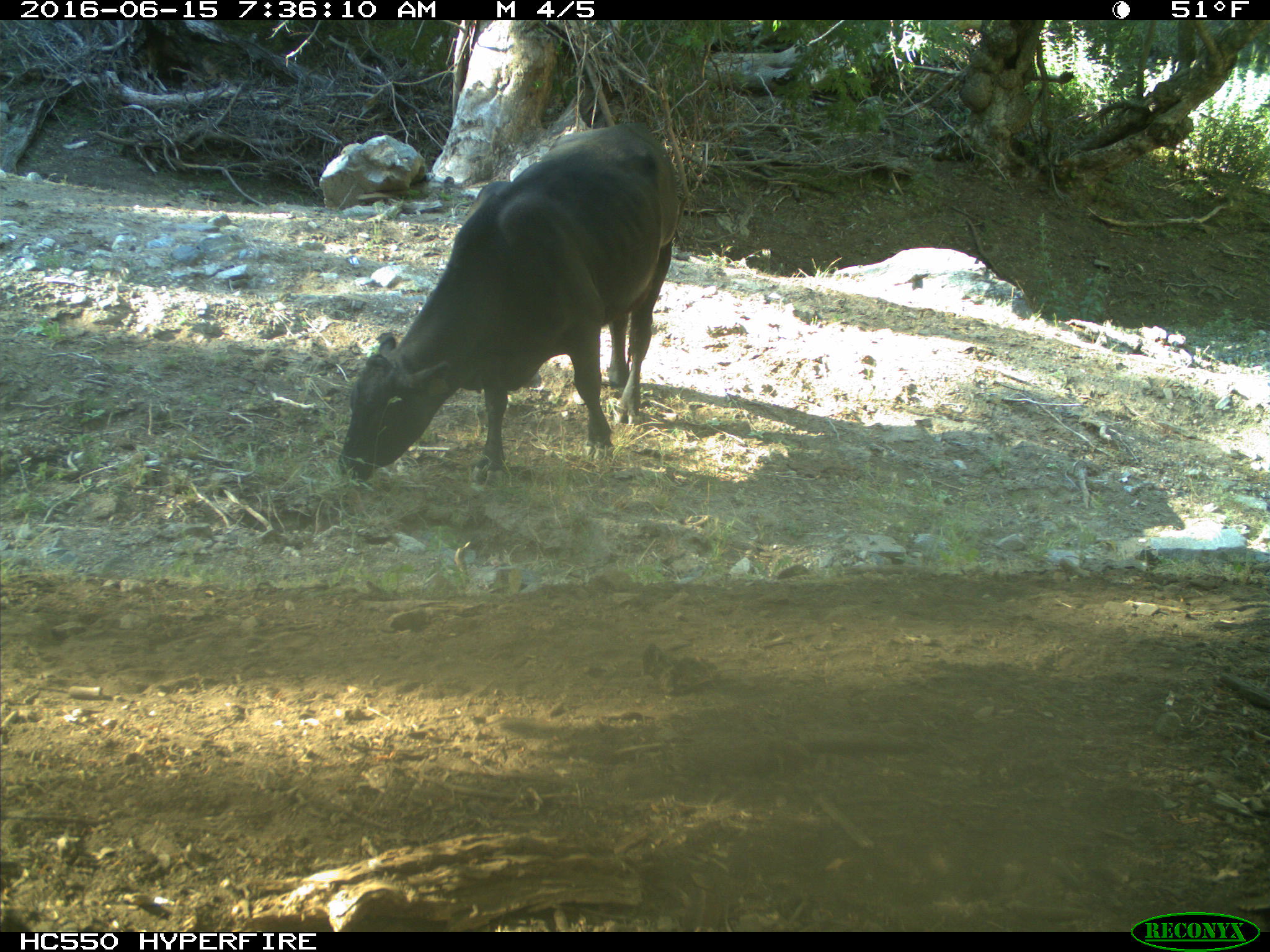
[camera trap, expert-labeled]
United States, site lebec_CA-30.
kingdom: Animalia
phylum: Chordata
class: Mammalia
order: Artiodactyla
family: Bovidae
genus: Bos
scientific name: Bos taurus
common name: domestic cow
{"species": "Bos taurus (domestic cow)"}